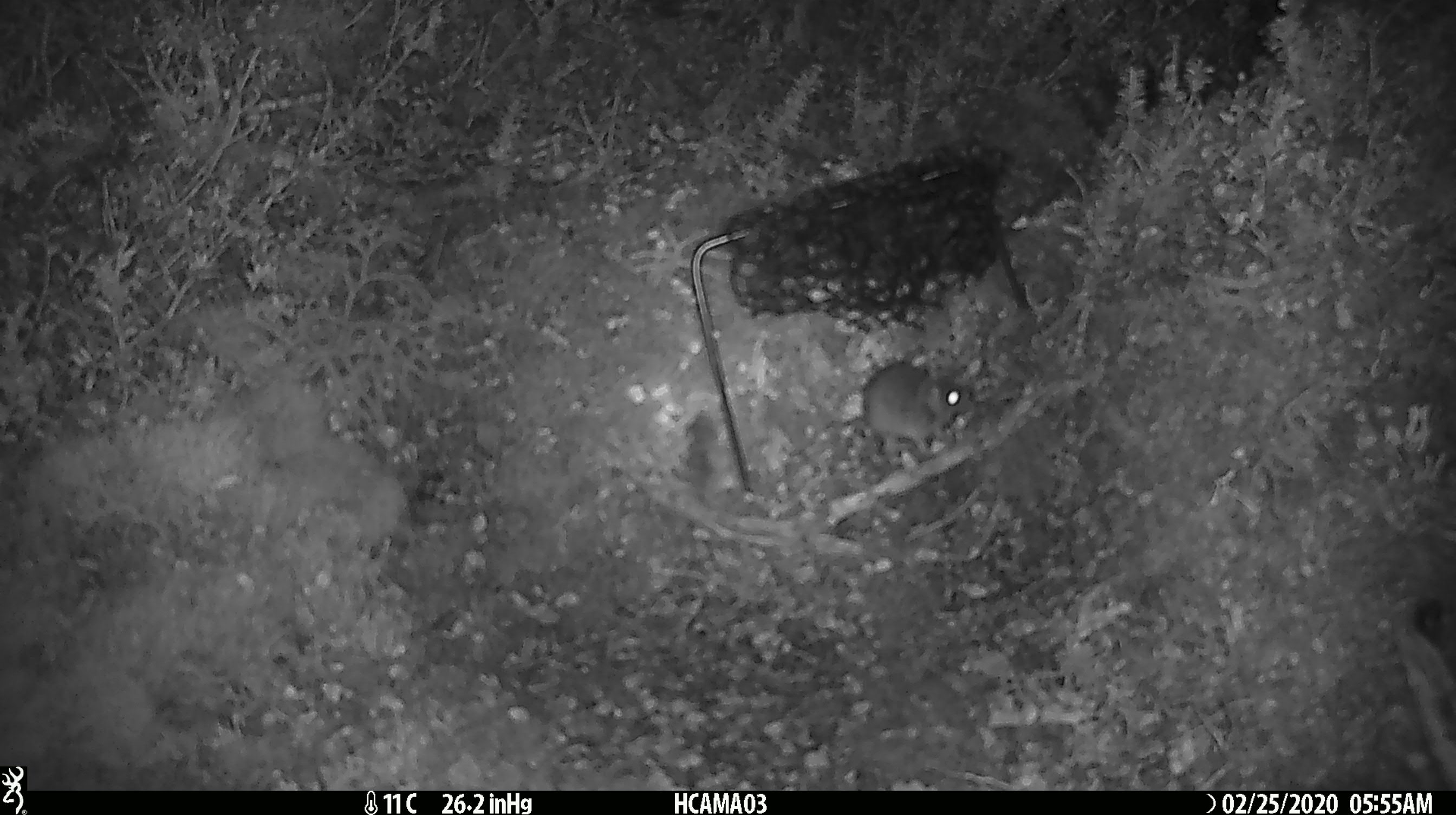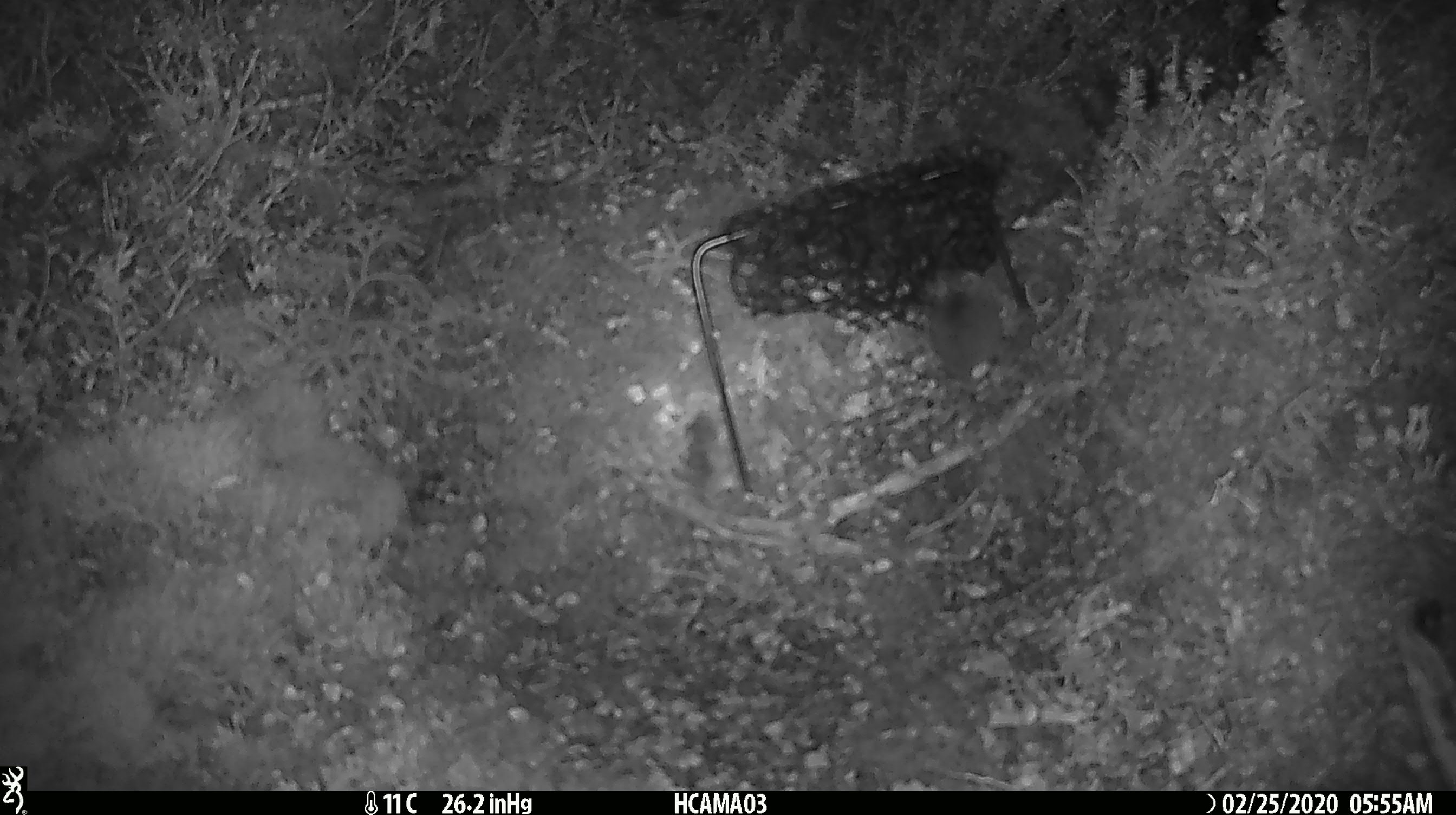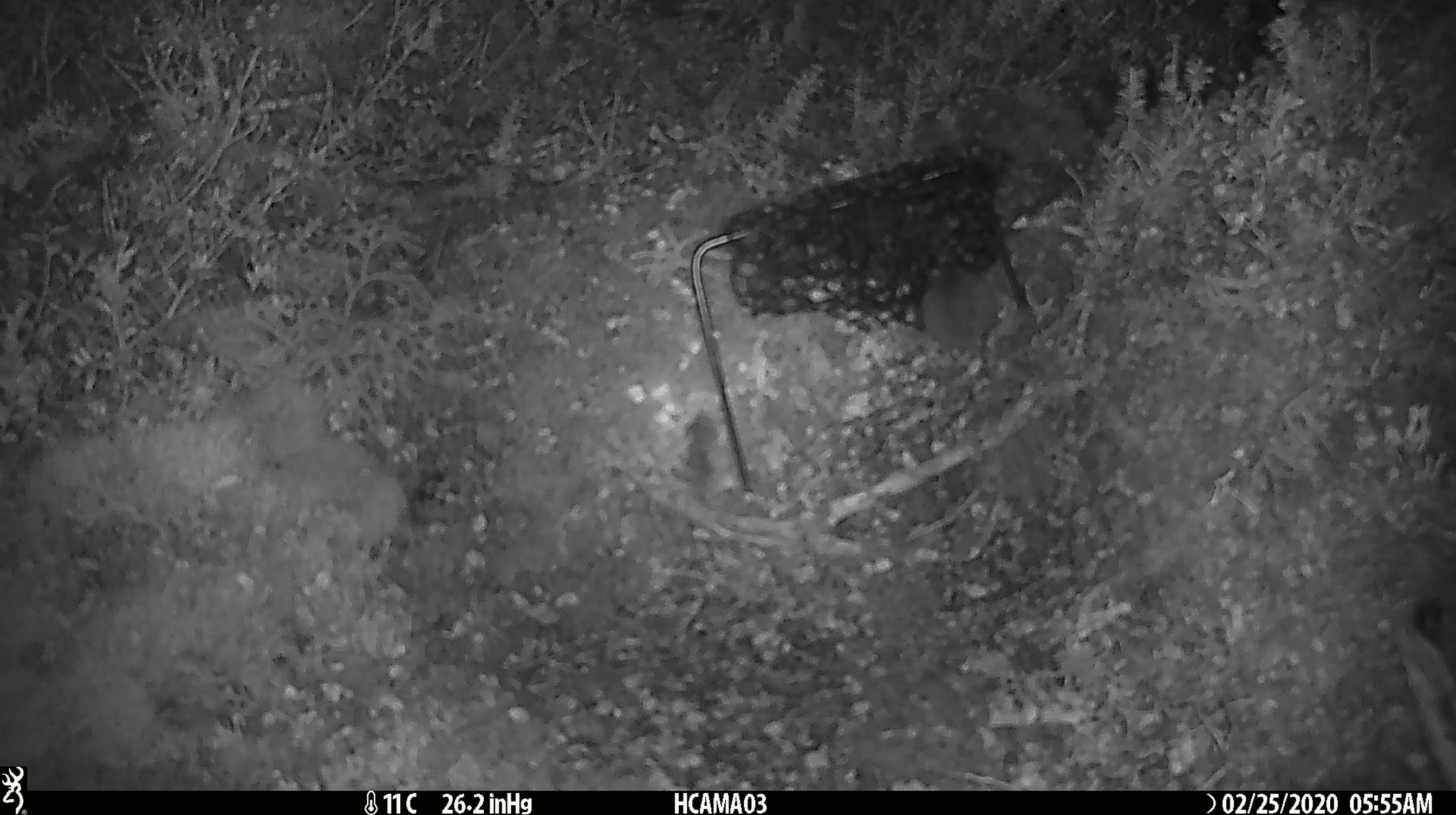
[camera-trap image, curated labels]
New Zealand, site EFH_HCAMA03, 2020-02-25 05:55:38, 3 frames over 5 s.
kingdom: Animalia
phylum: Chordata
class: Mammalia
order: Rodentia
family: Muridae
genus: Mus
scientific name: Mus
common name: mouse